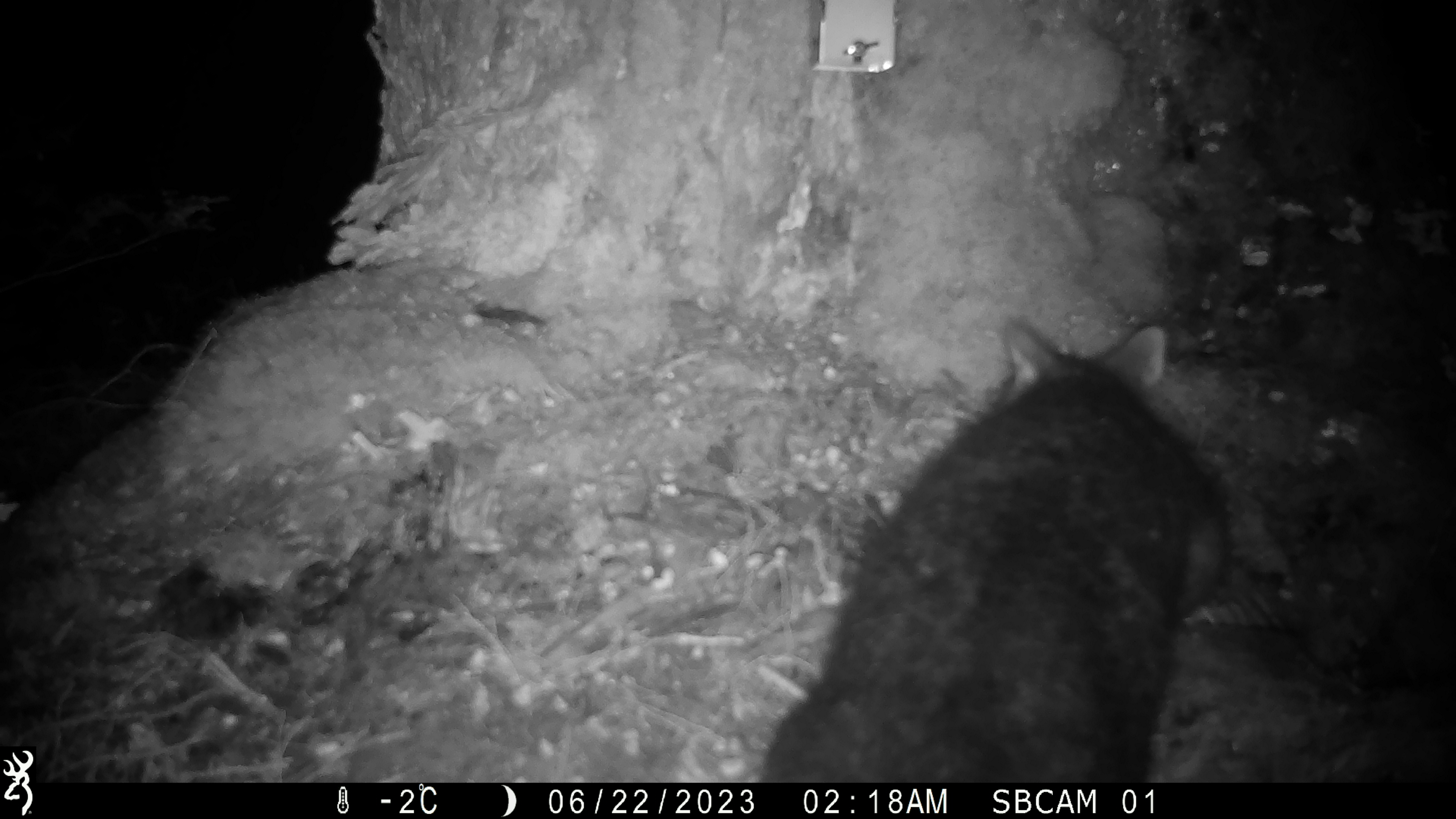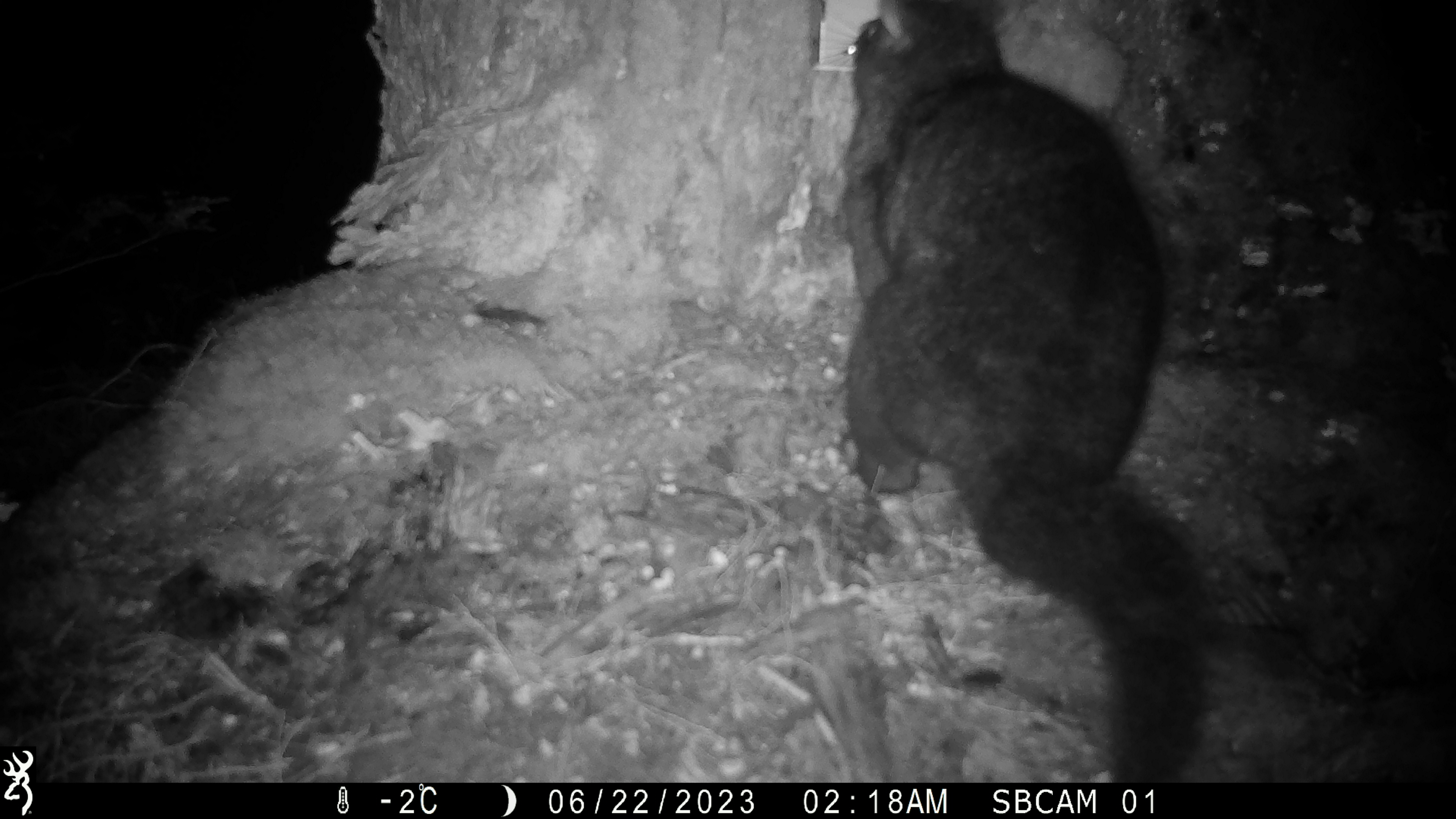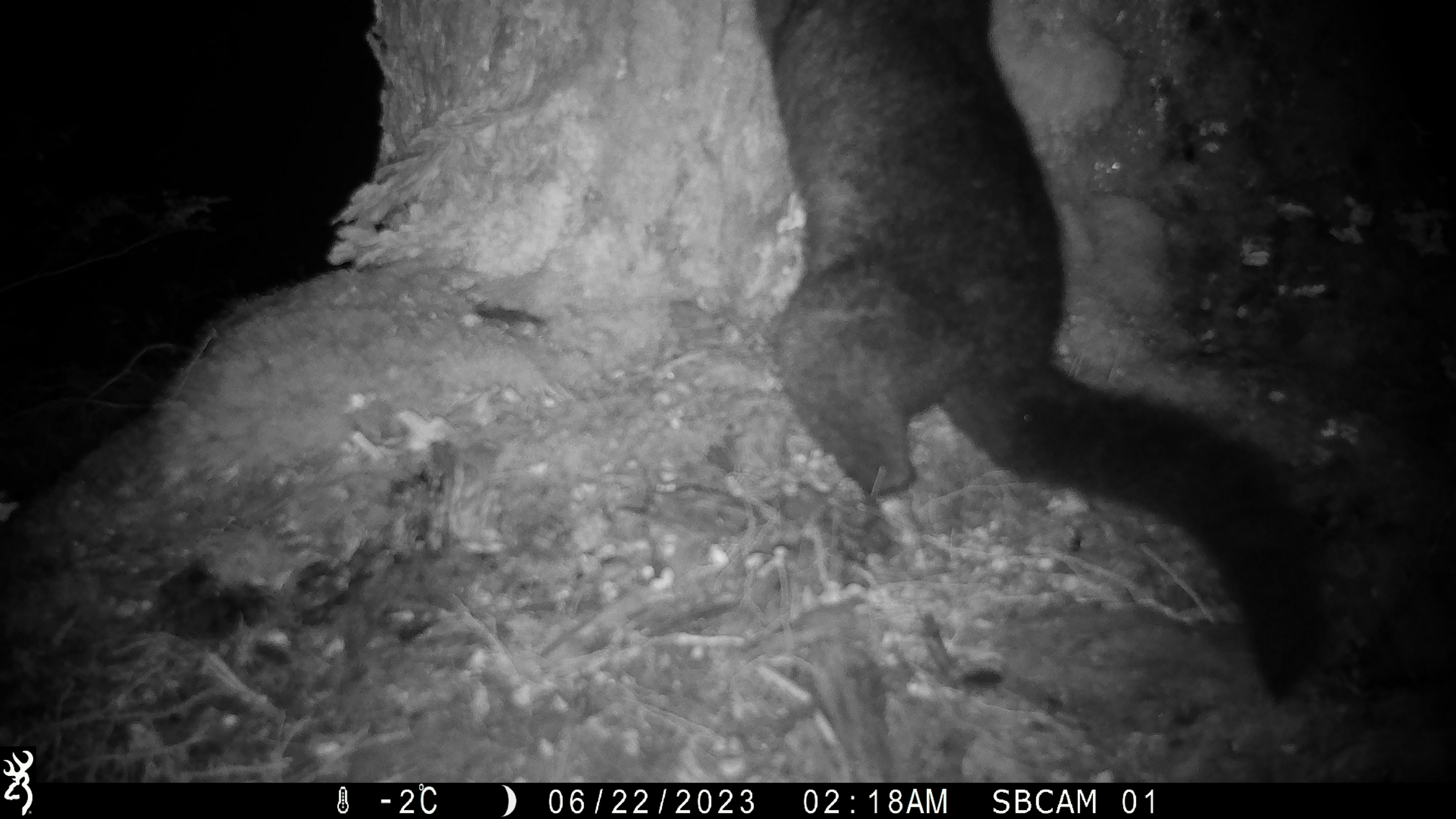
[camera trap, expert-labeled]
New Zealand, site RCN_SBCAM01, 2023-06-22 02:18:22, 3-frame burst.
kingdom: Animalia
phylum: Chordata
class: Mammalia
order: Diprotodontia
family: Phalangeridae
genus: Trichosurus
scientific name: Trichosurus vulpecula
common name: common brushtail possum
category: possum